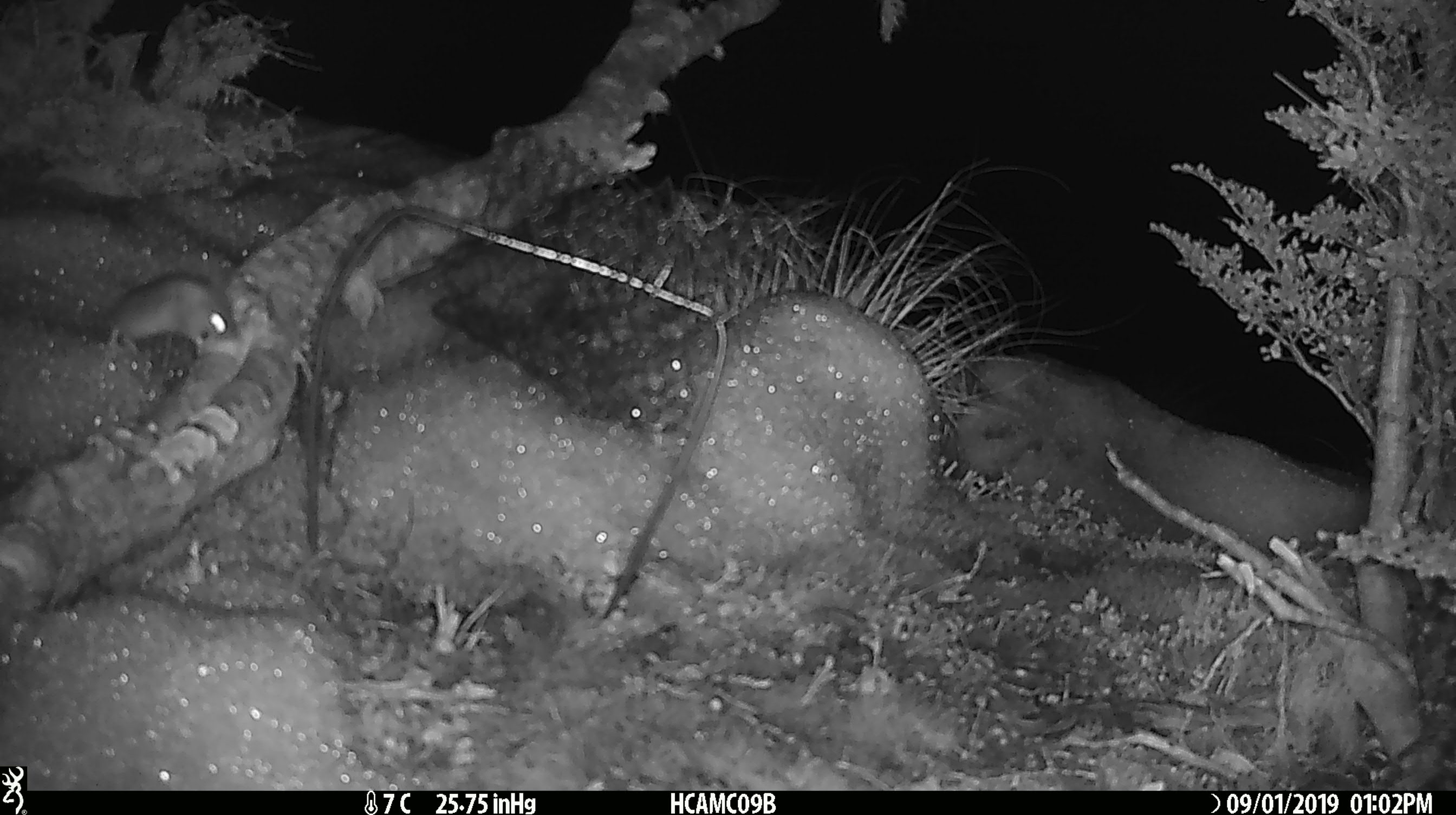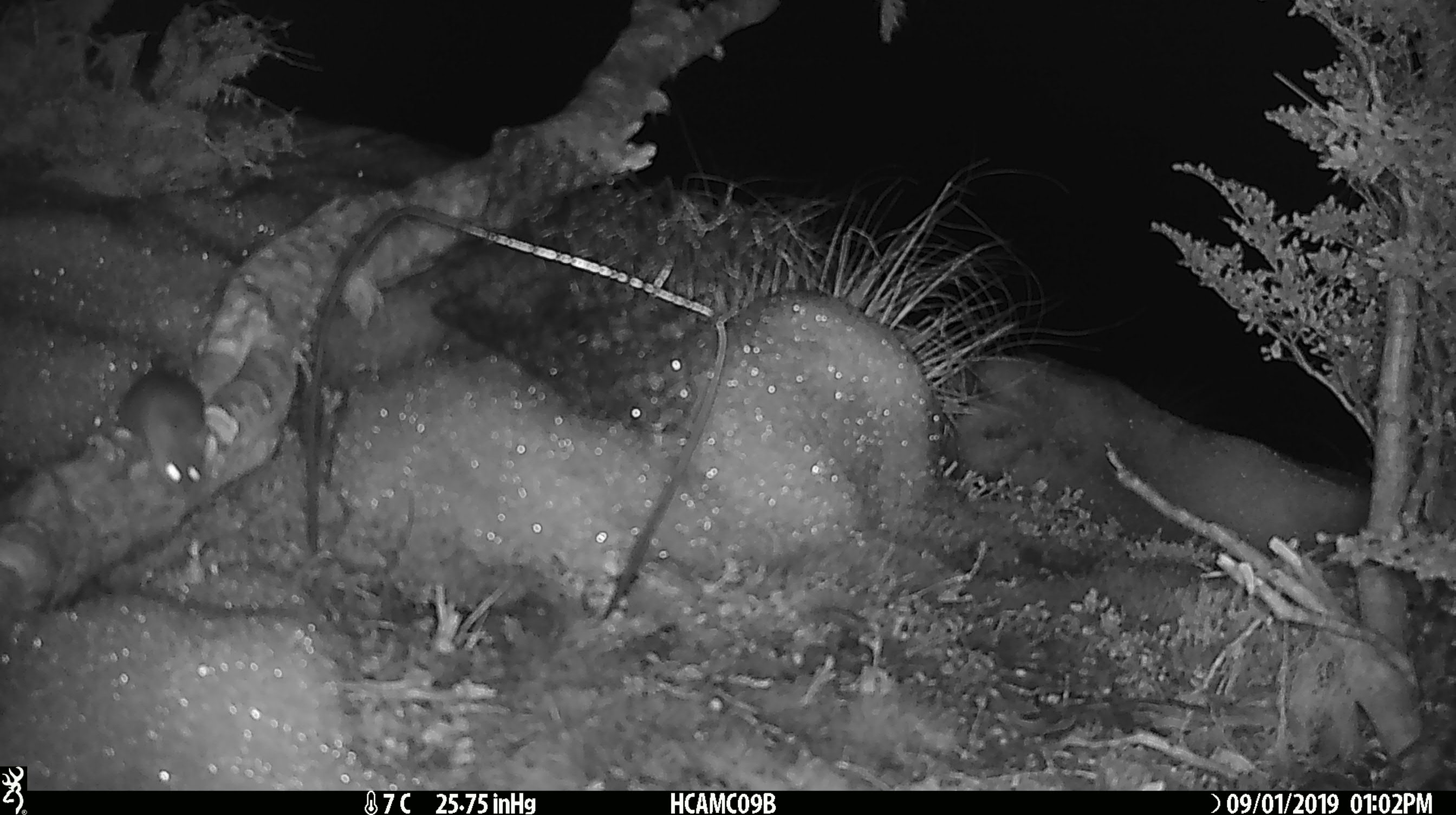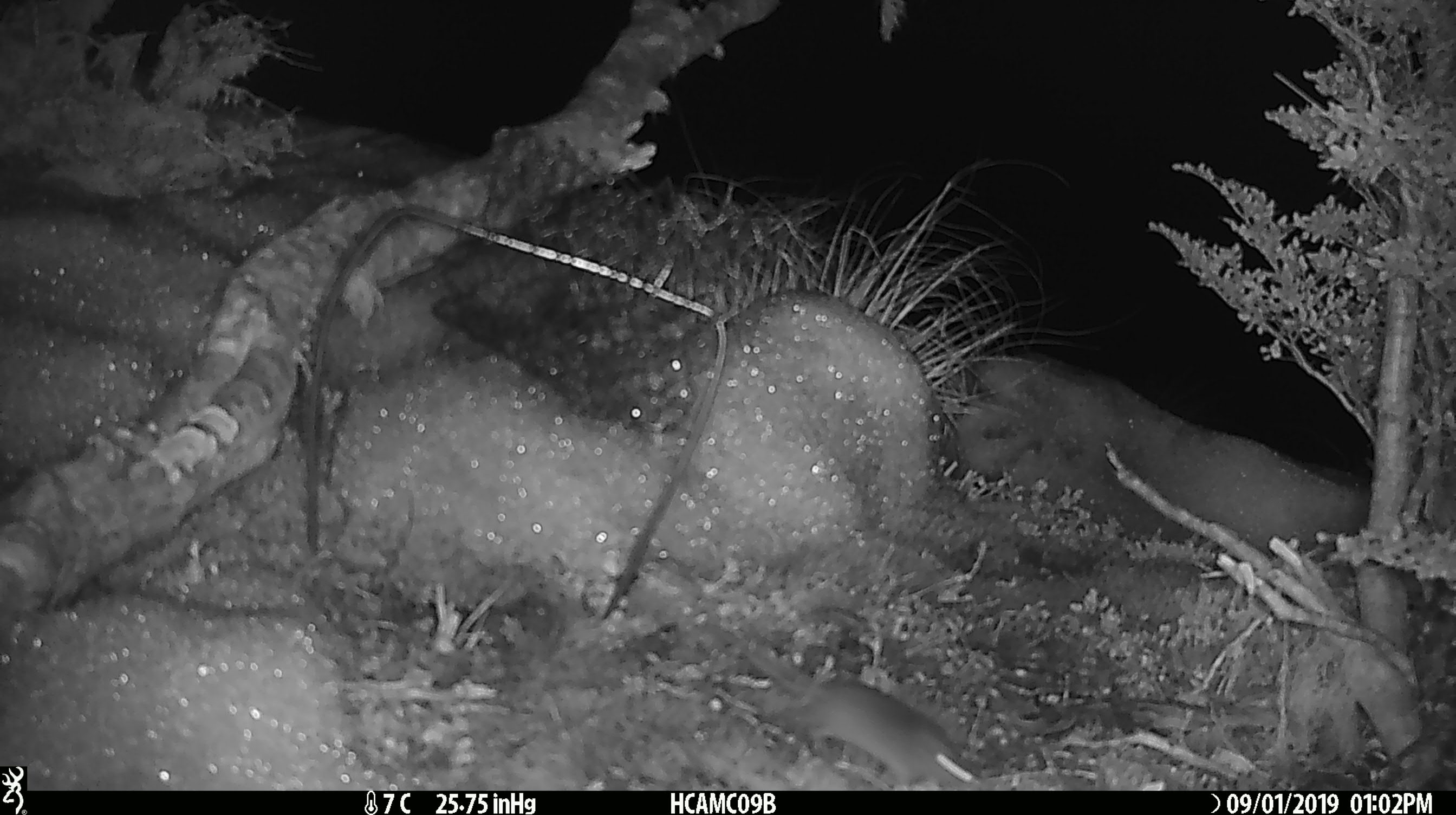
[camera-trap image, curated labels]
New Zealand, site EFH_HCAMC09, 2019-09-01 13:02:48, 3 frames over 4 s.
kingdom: Animalia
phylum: Chordata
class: Mammalia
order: Rodentia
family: Muridae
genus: Mus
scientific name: Mus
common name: mouse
Mouse (Mus).